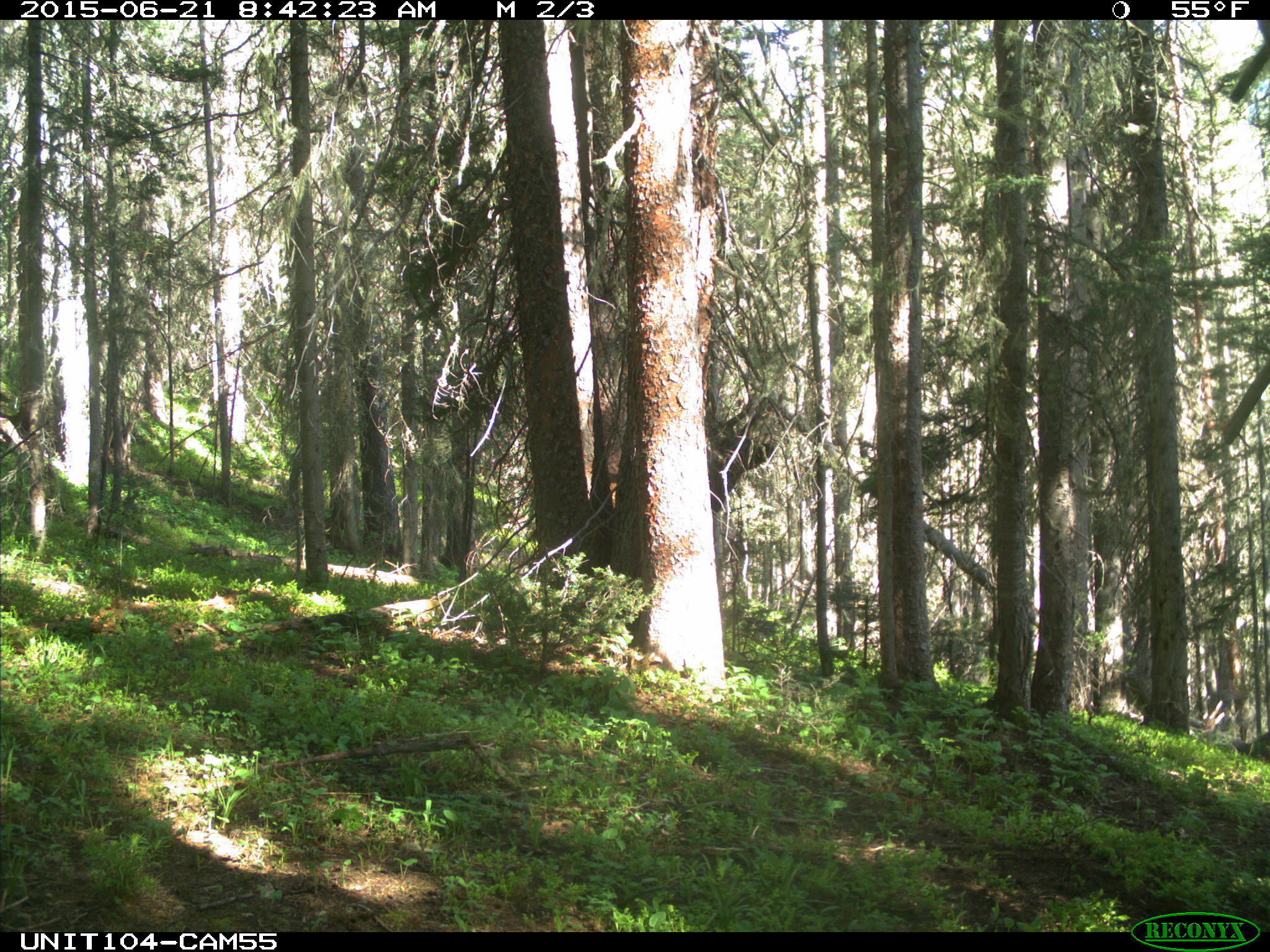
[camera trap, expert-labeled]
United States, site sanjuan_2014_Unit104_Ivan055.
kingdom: Animalia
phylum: Chordata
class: Mammalia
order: Artiodactyla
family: Cervidae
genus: Cervus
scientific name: Cervus elaphus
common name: red deer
Cervus elaphus (red deer).